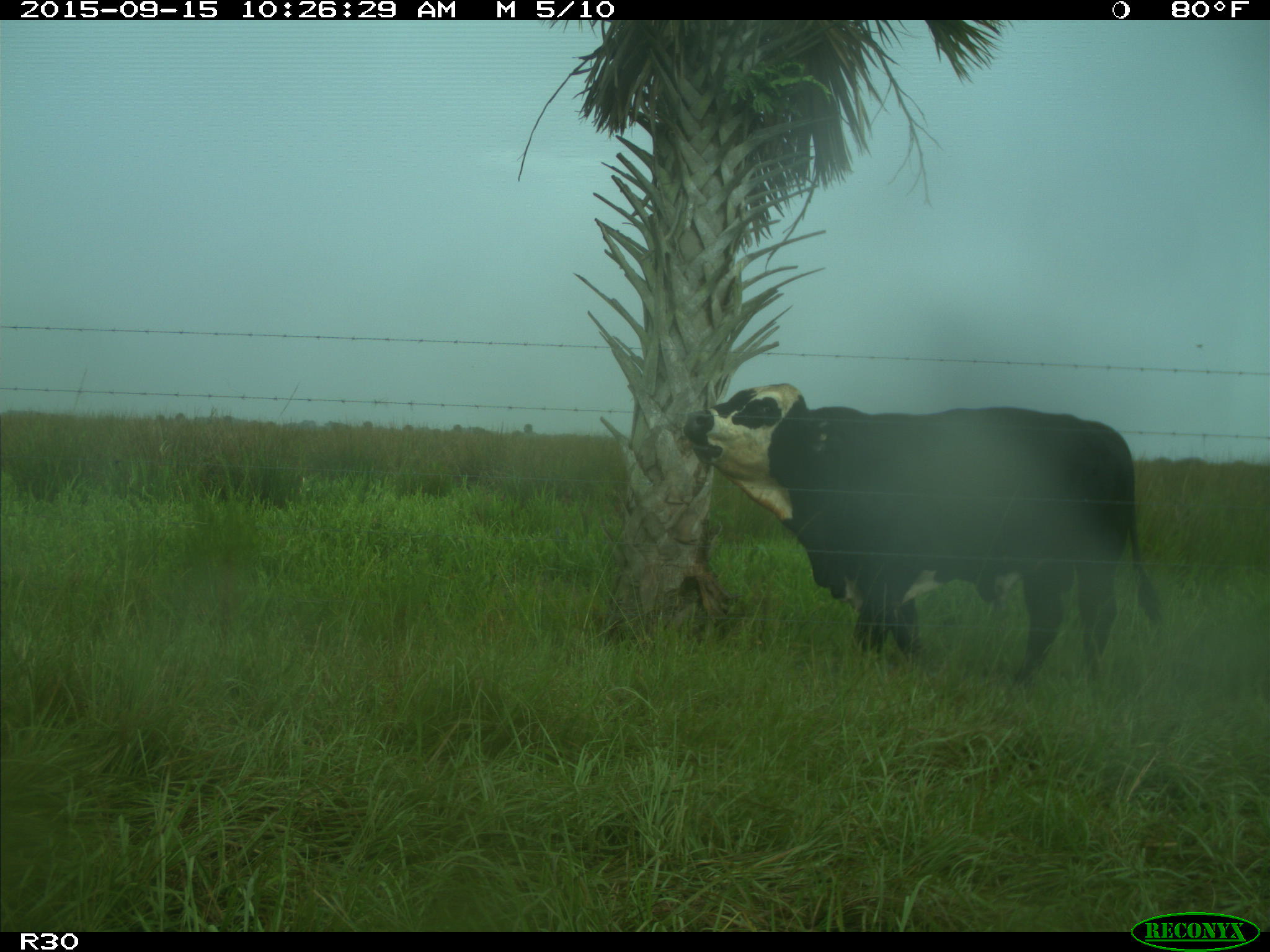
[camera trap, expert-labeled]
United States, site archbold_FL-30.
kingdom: Animalia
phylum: Chordata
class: Mammalia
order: Artiodactyla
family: Bovidae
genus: Bos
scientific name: Bos taurus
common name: domestic cow